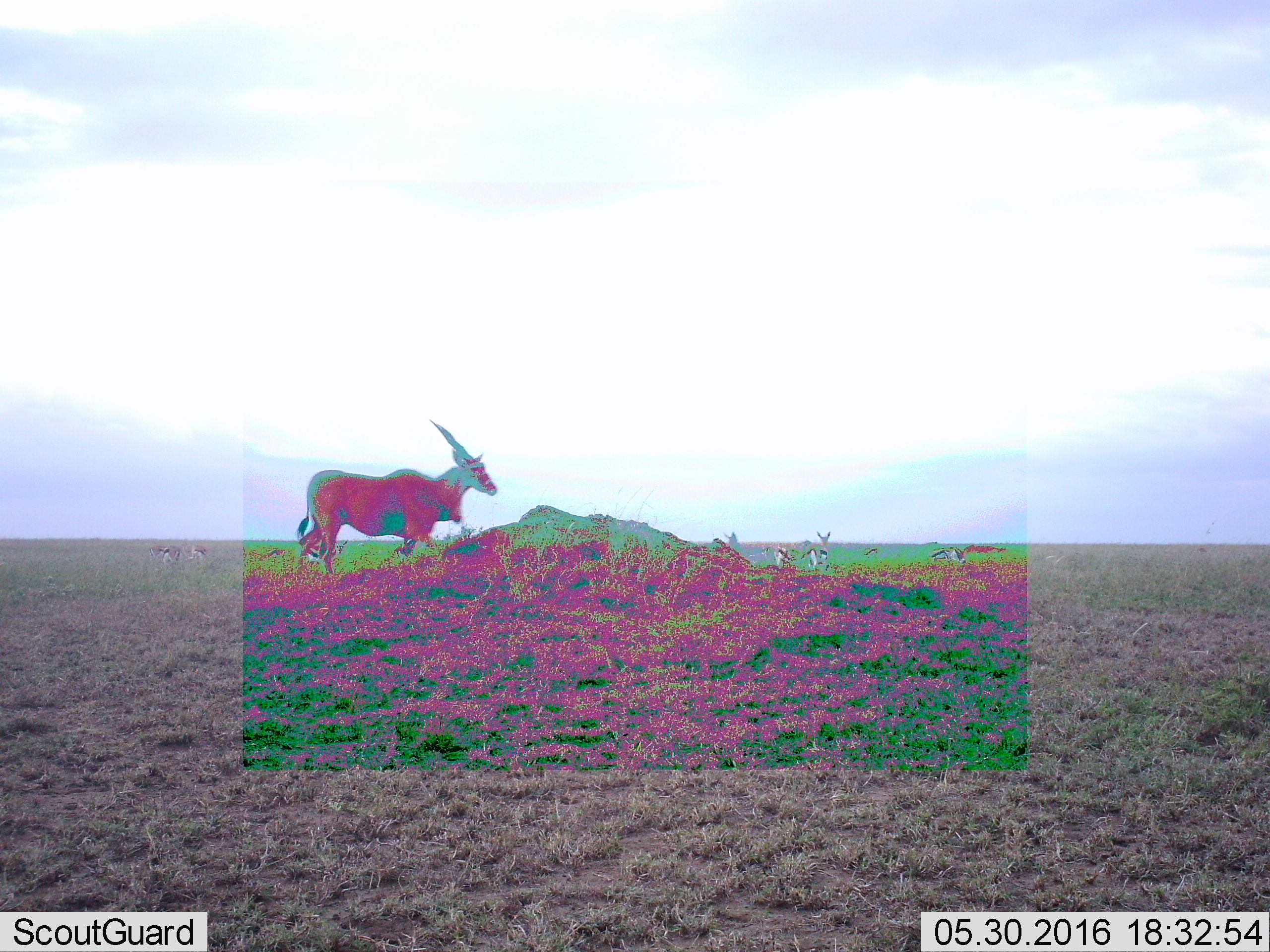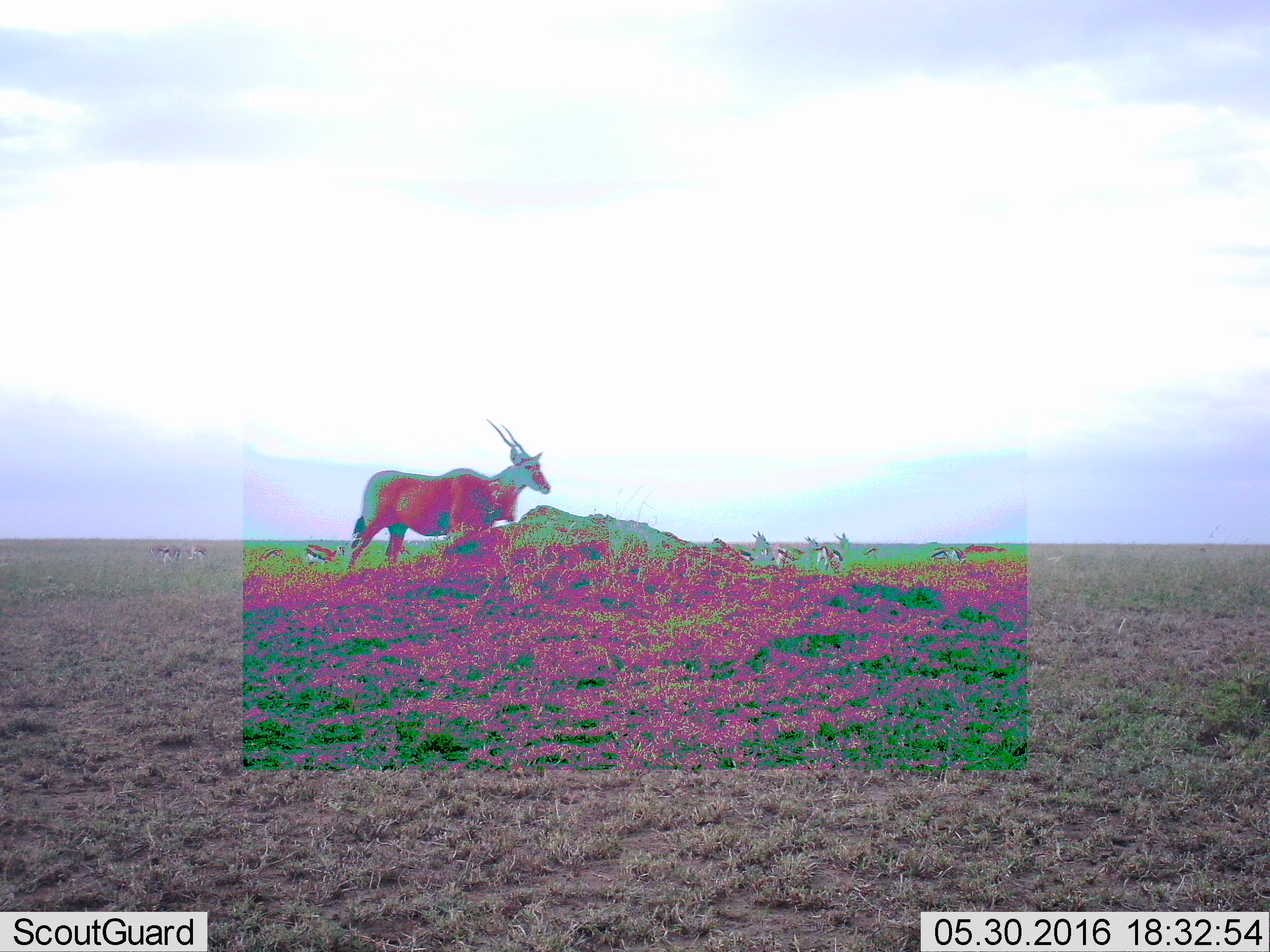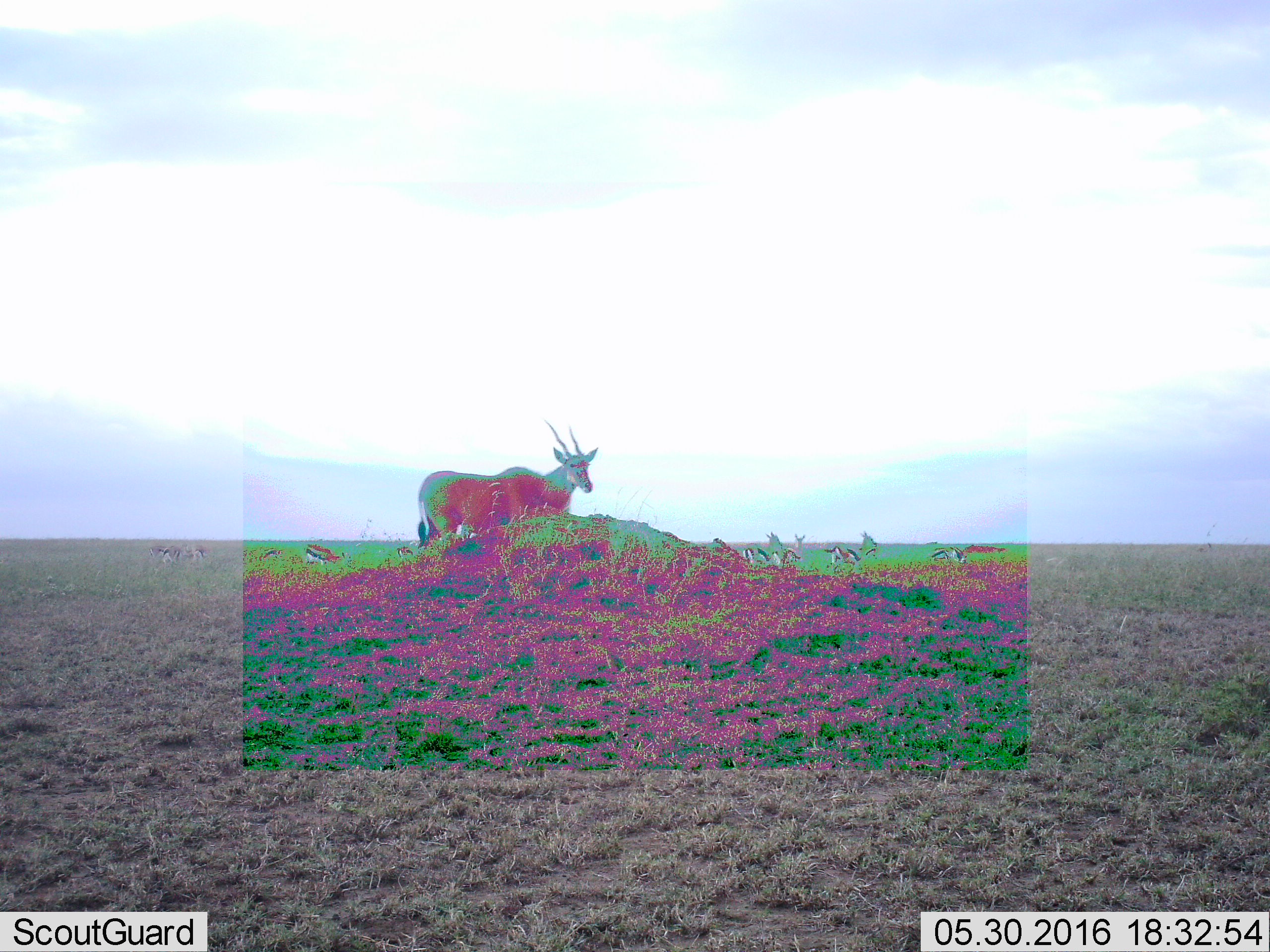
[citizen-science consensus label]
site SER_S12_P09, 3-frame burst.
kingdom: Animalia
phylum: Chordata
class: Mammalia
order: Artiodactyla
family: Bovidae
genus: Tragelaphus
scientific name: Tragelaphus oryx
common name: eland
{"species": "eland (Tragelaphus oryx)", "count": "1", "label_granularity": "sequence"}